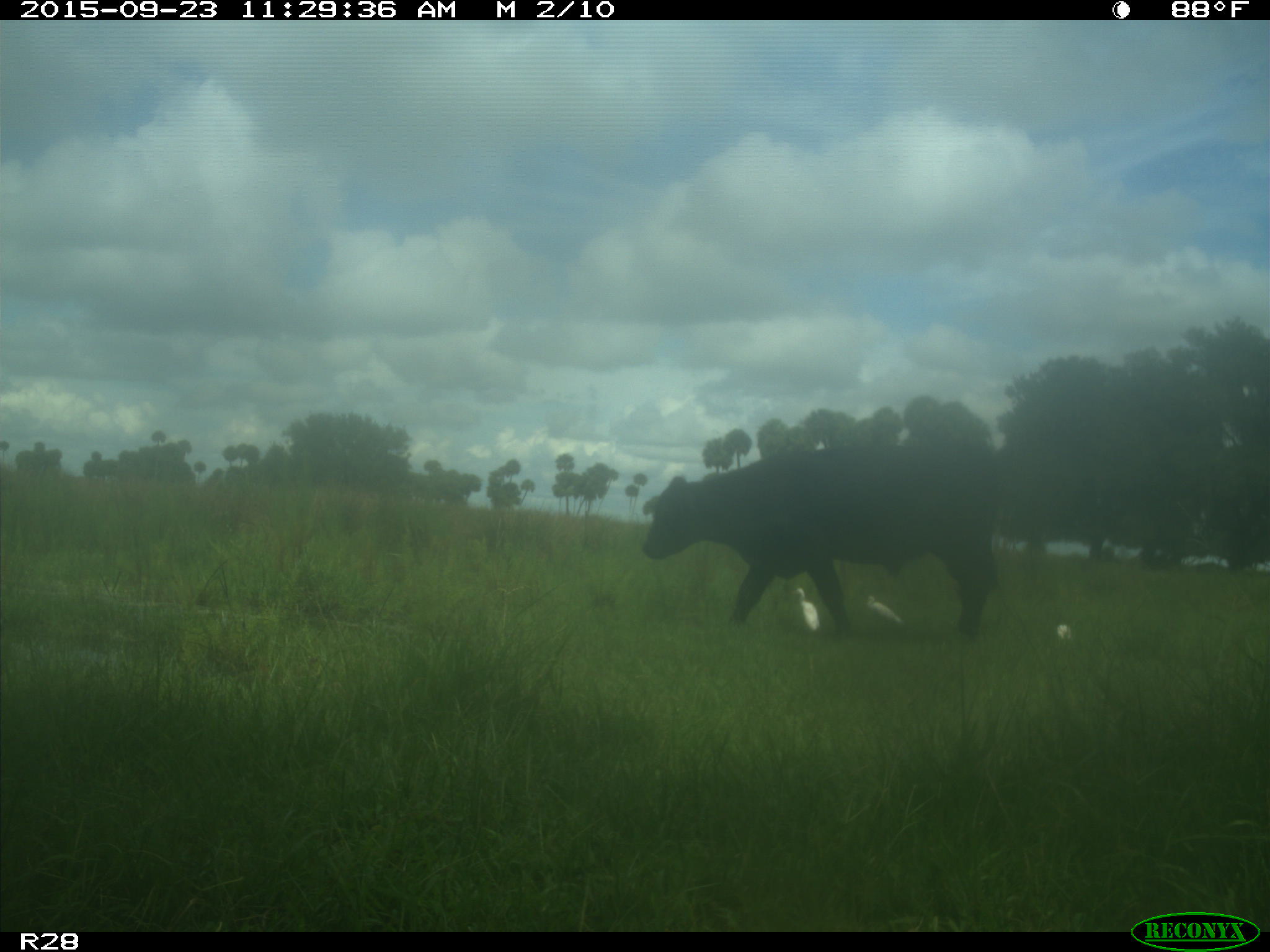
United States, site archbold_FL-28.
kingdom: Animalia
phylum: Chordata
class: Mammalia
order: Artiodactyla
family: Bovidae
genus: Bos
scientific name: Bos taurus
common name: domestic cow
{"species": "Bos taurus (domestic cow)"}